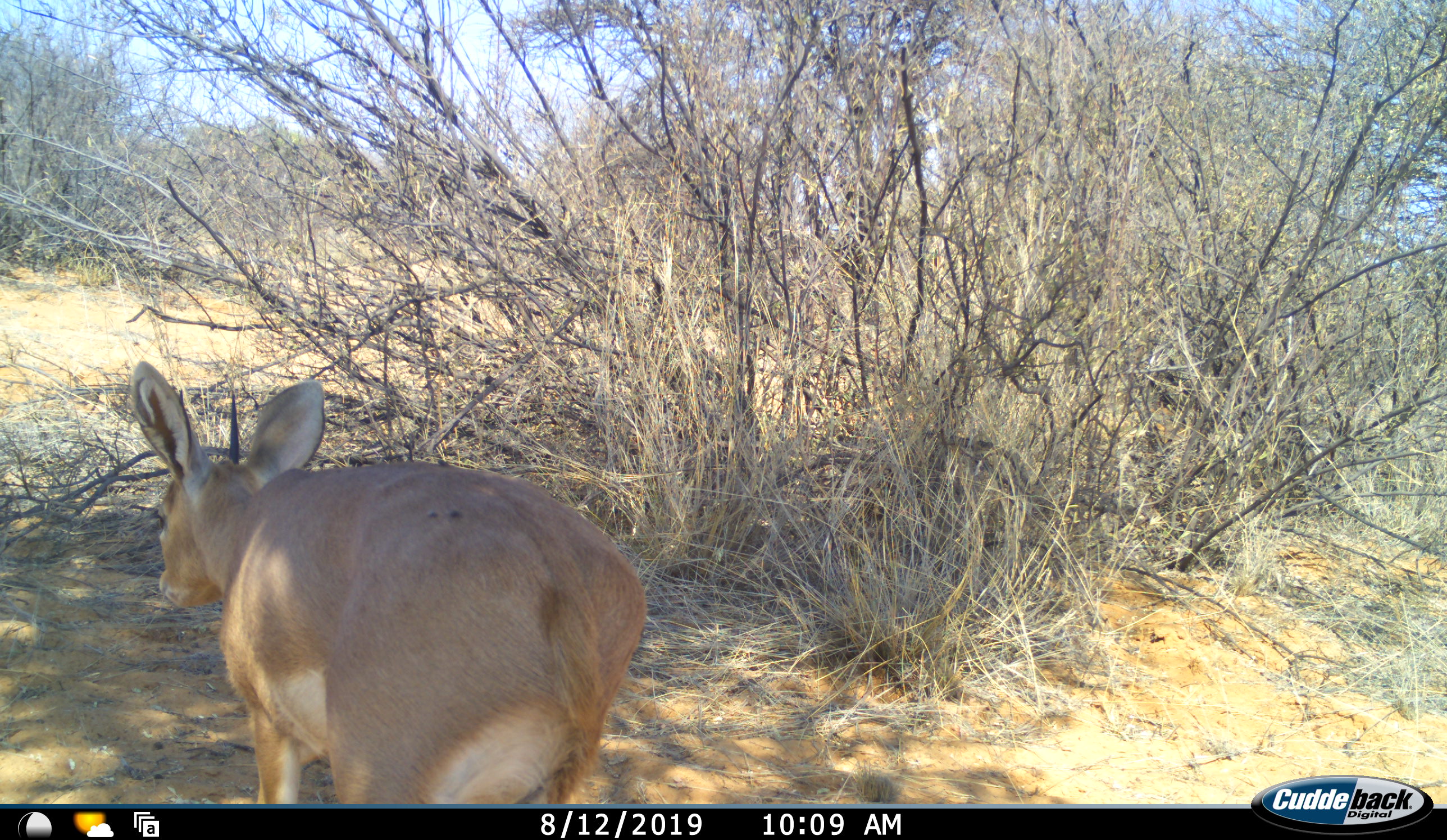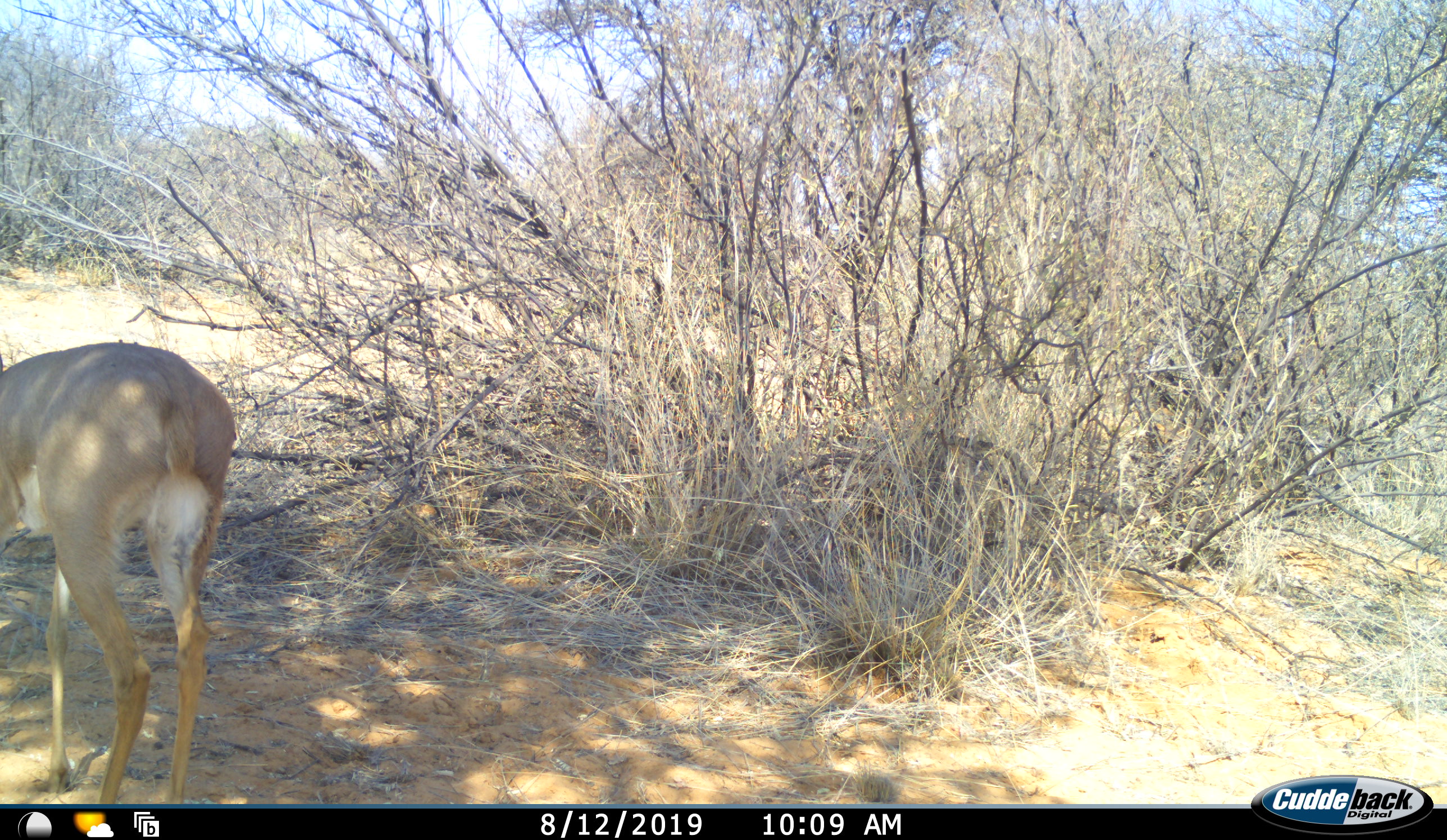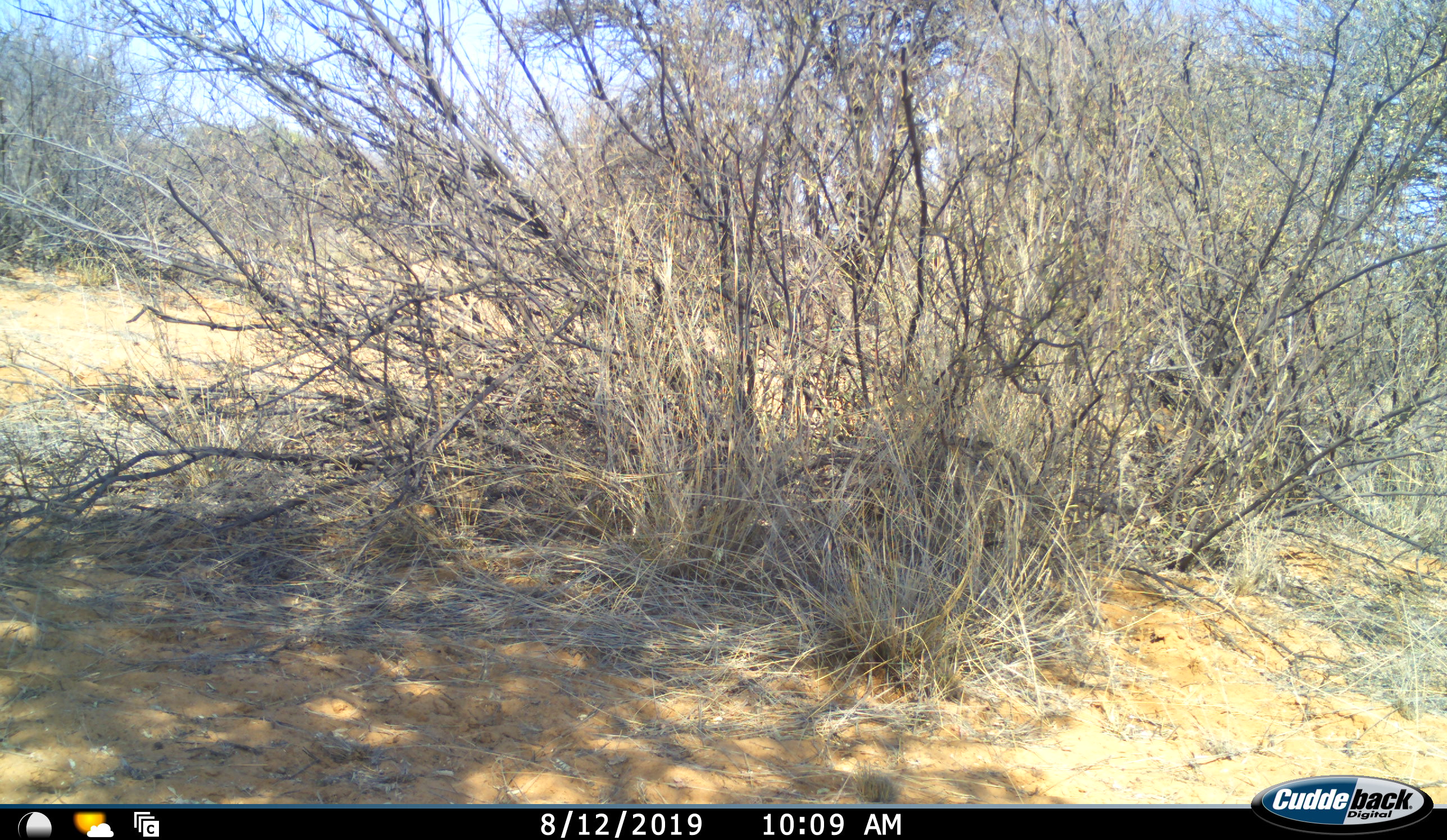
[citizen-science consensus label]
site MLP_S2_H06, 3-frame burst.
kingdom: Animalia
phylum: Chordata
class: Mammalia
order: Artiodactyla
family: Bovidae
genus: Raphicerus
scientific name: Raphicerus campestris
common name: steenbok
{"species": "steenbok (Raphicerus campestris)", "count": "1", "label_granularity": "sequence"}